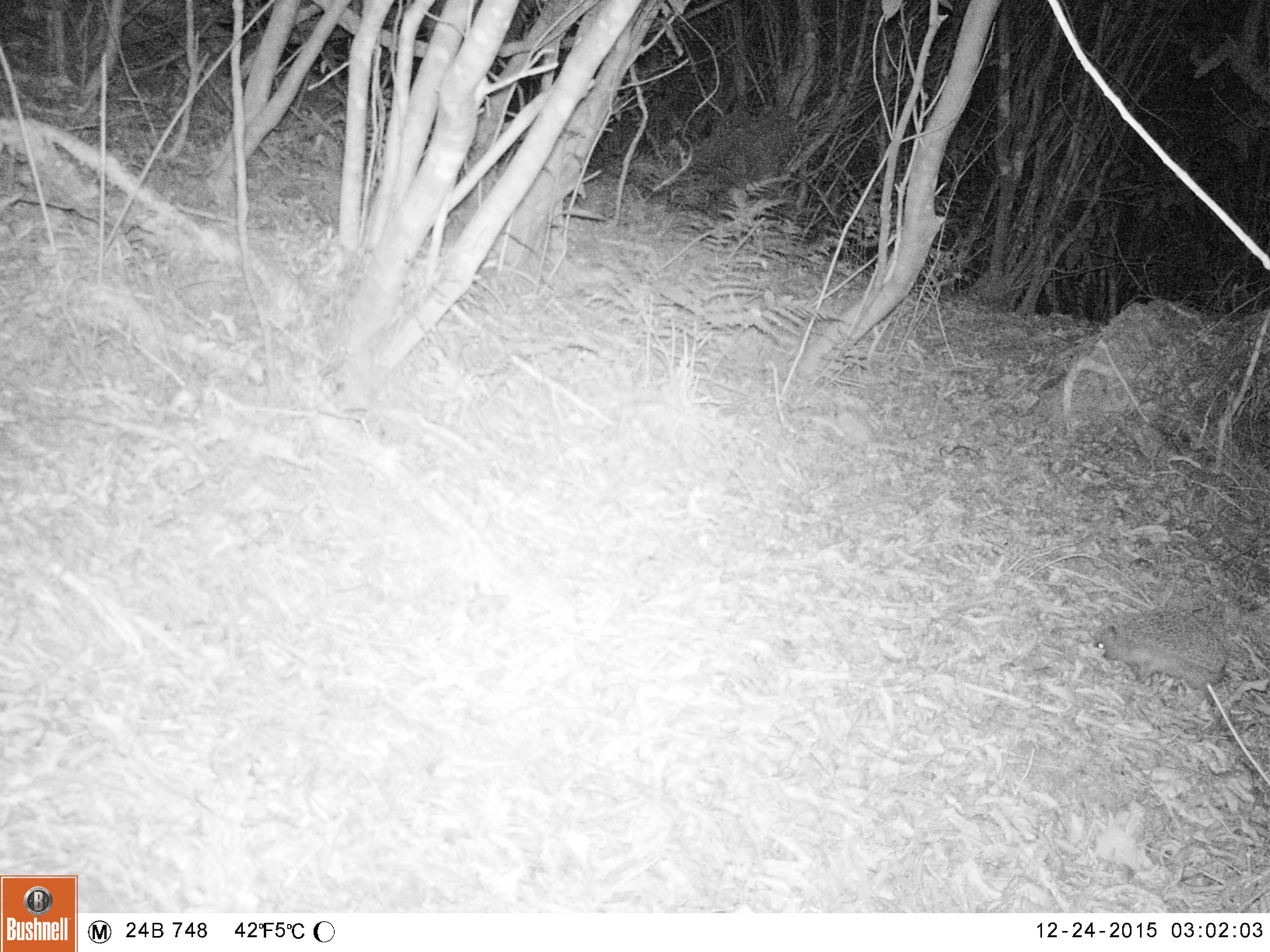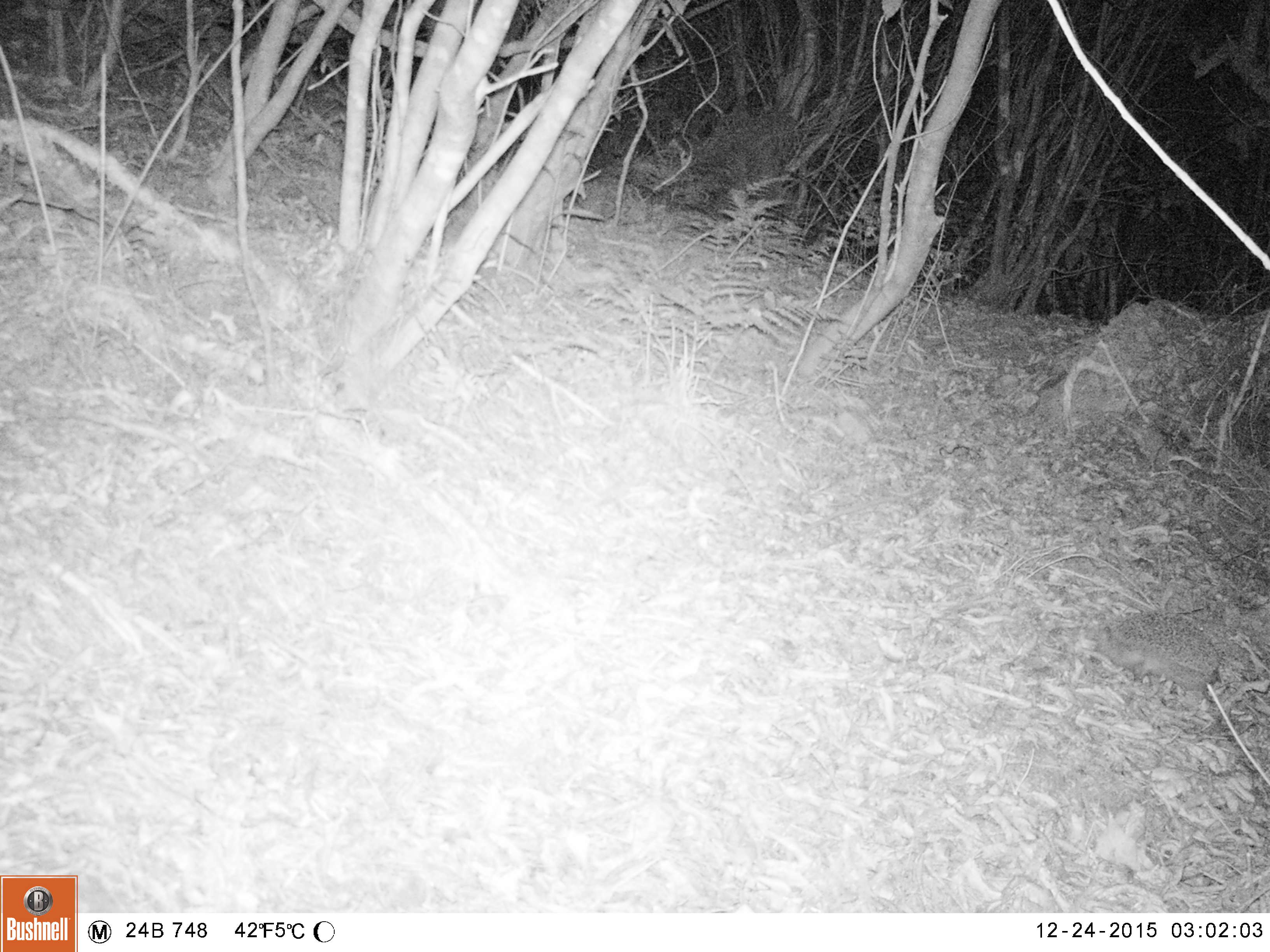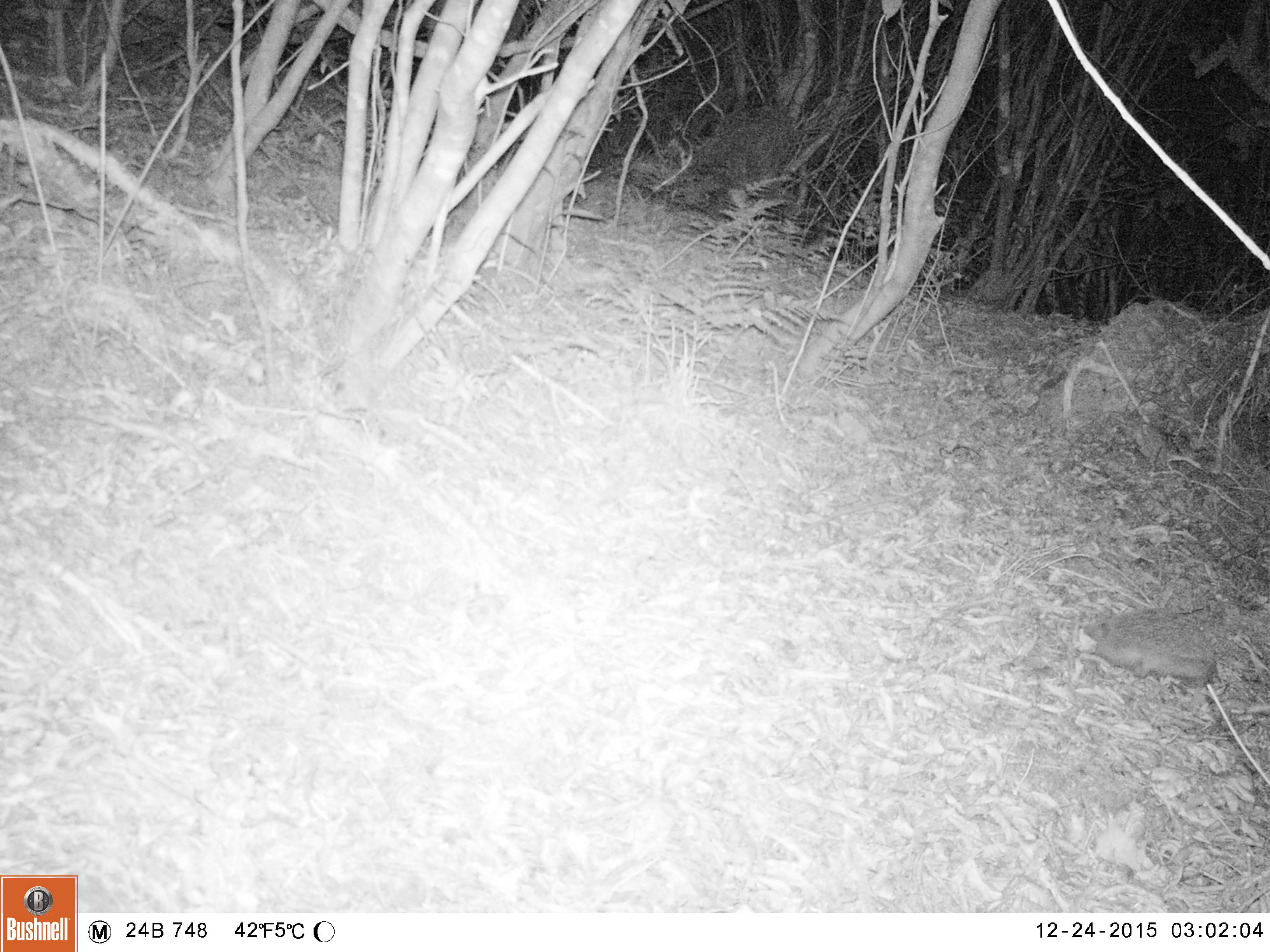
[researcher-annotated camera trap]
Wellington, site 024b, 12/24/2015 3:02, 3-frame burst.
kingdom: Animalia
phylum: Chordata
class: Mammalia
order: Eulipotyphla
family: Erinaceidae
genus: Erinaceus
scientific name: Erinaceus europaeus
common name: hedgehog